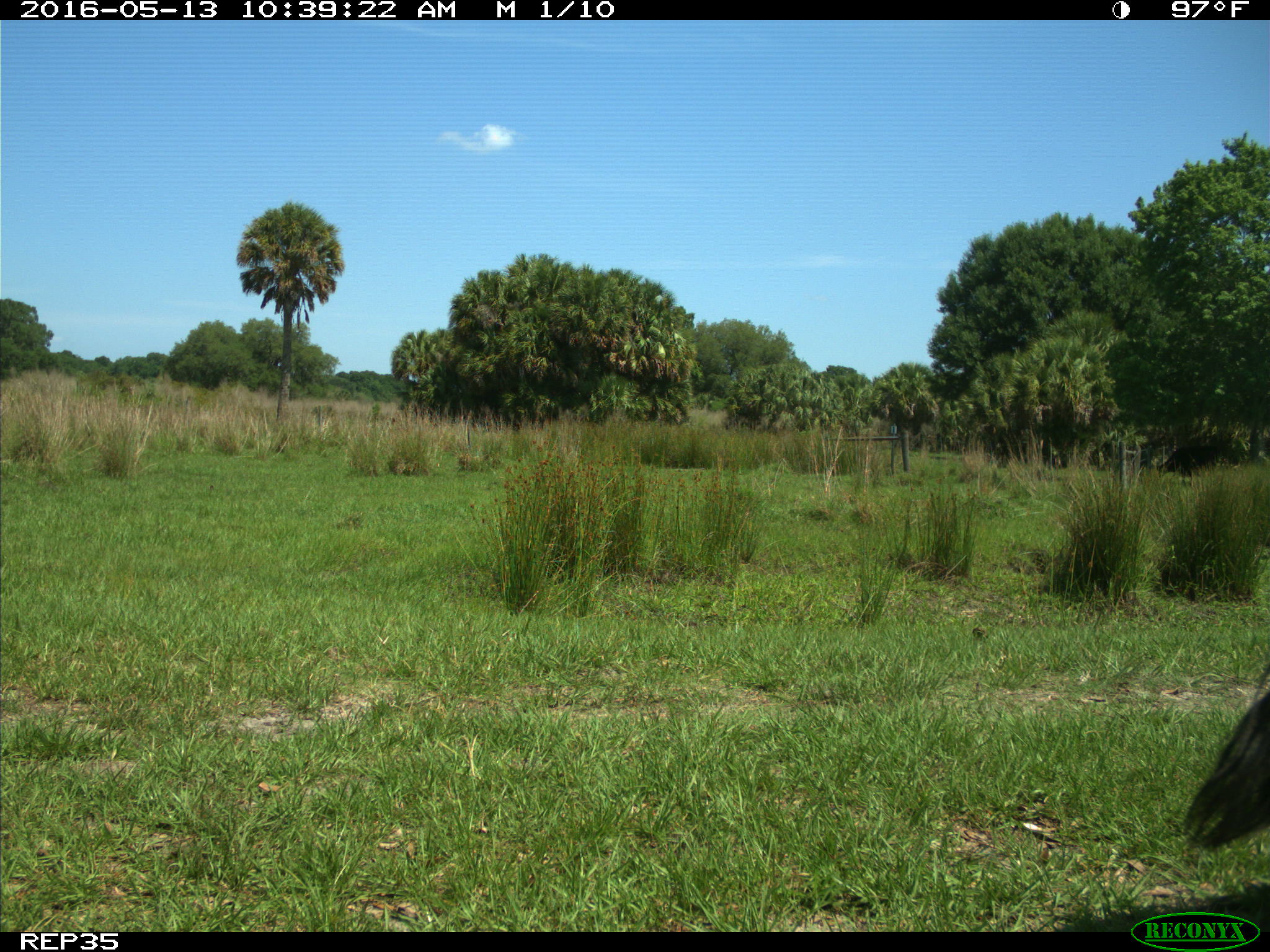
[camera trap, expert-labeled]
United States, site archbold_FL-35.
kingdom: Animalia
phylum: Chordata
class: Mammalia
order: Artiodactyla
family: Bovidae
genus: Bos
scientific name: Bos taurus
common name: domestic cow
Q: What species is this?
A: Bos taurus (domestic cow).